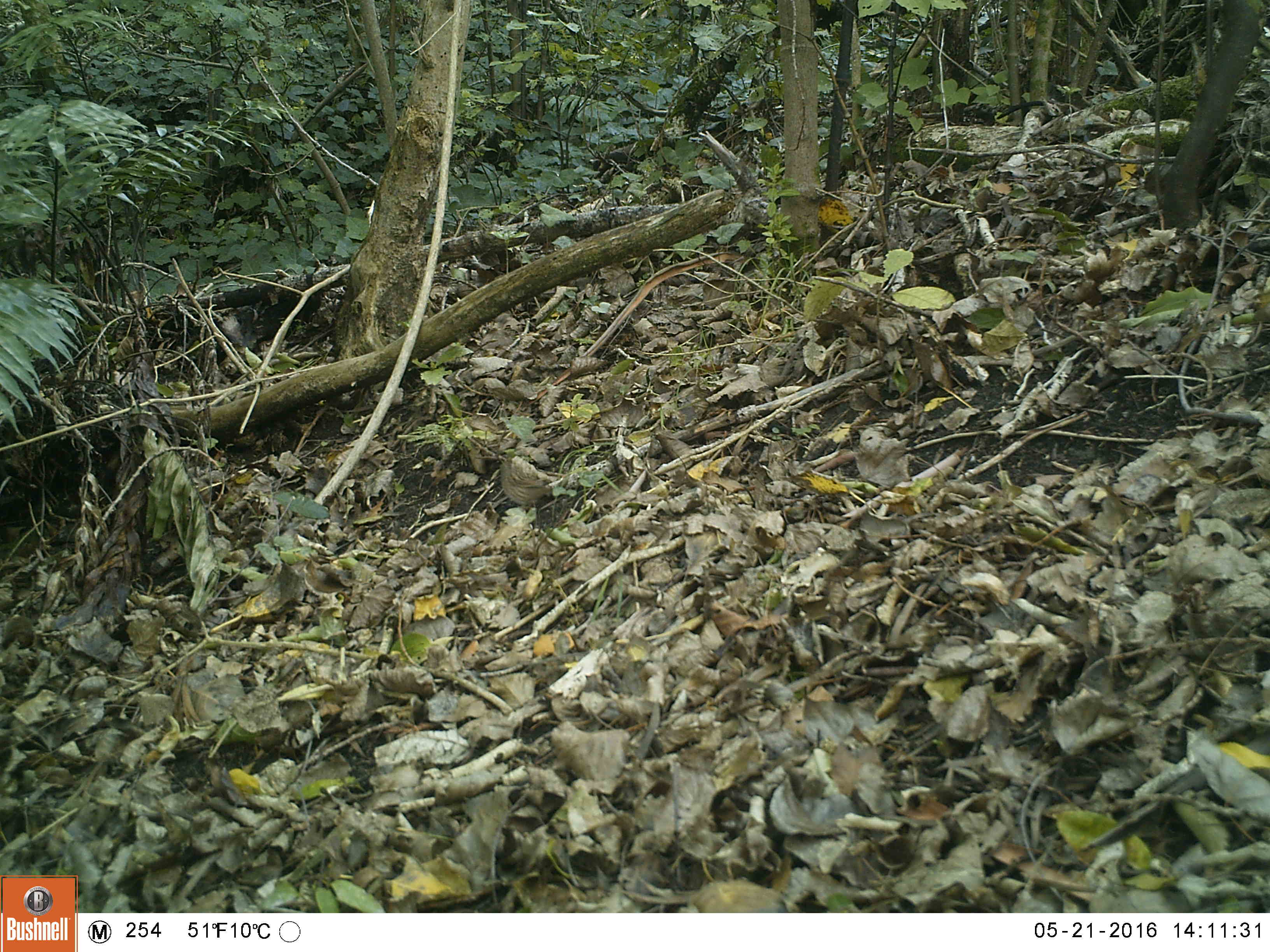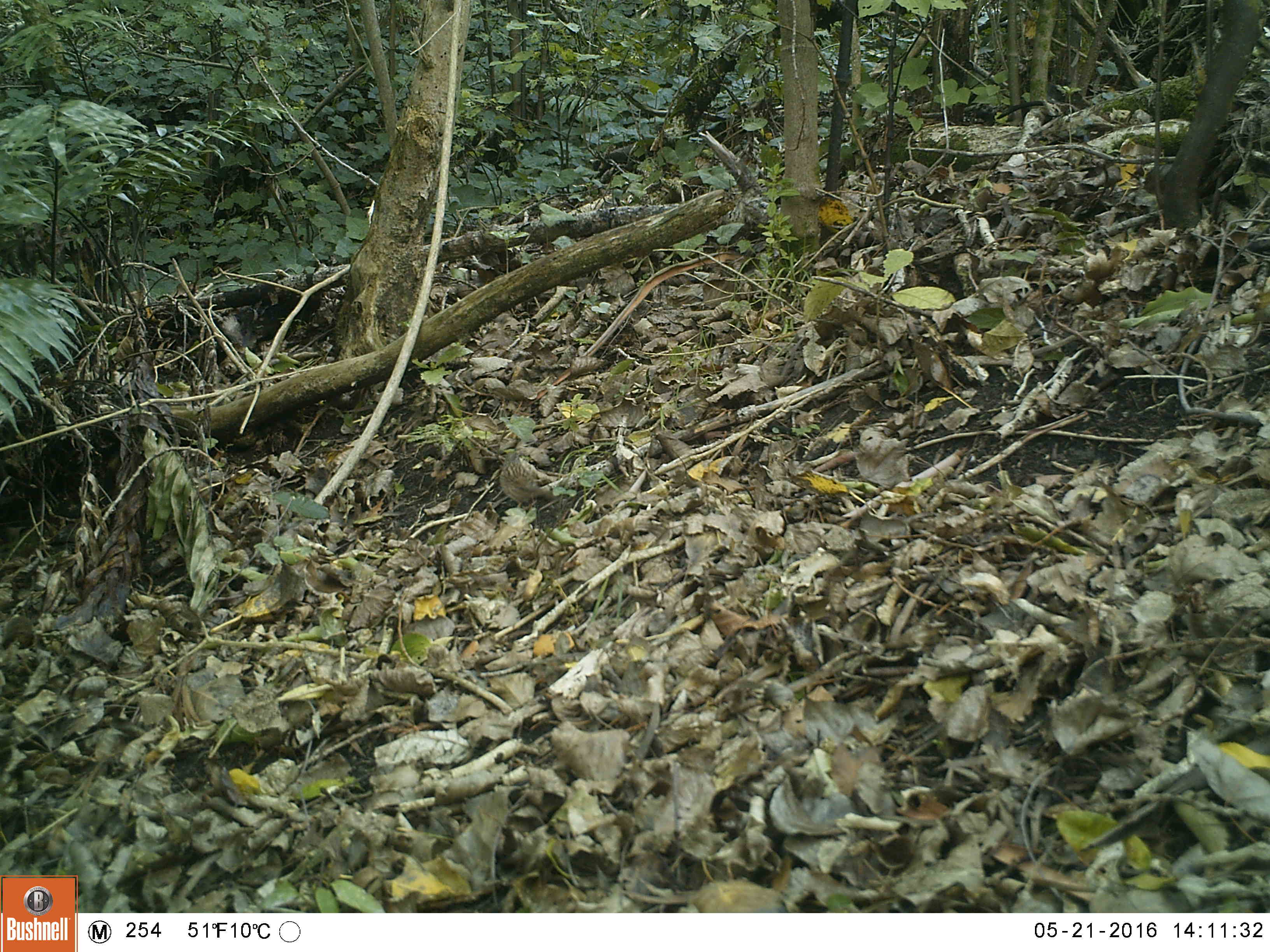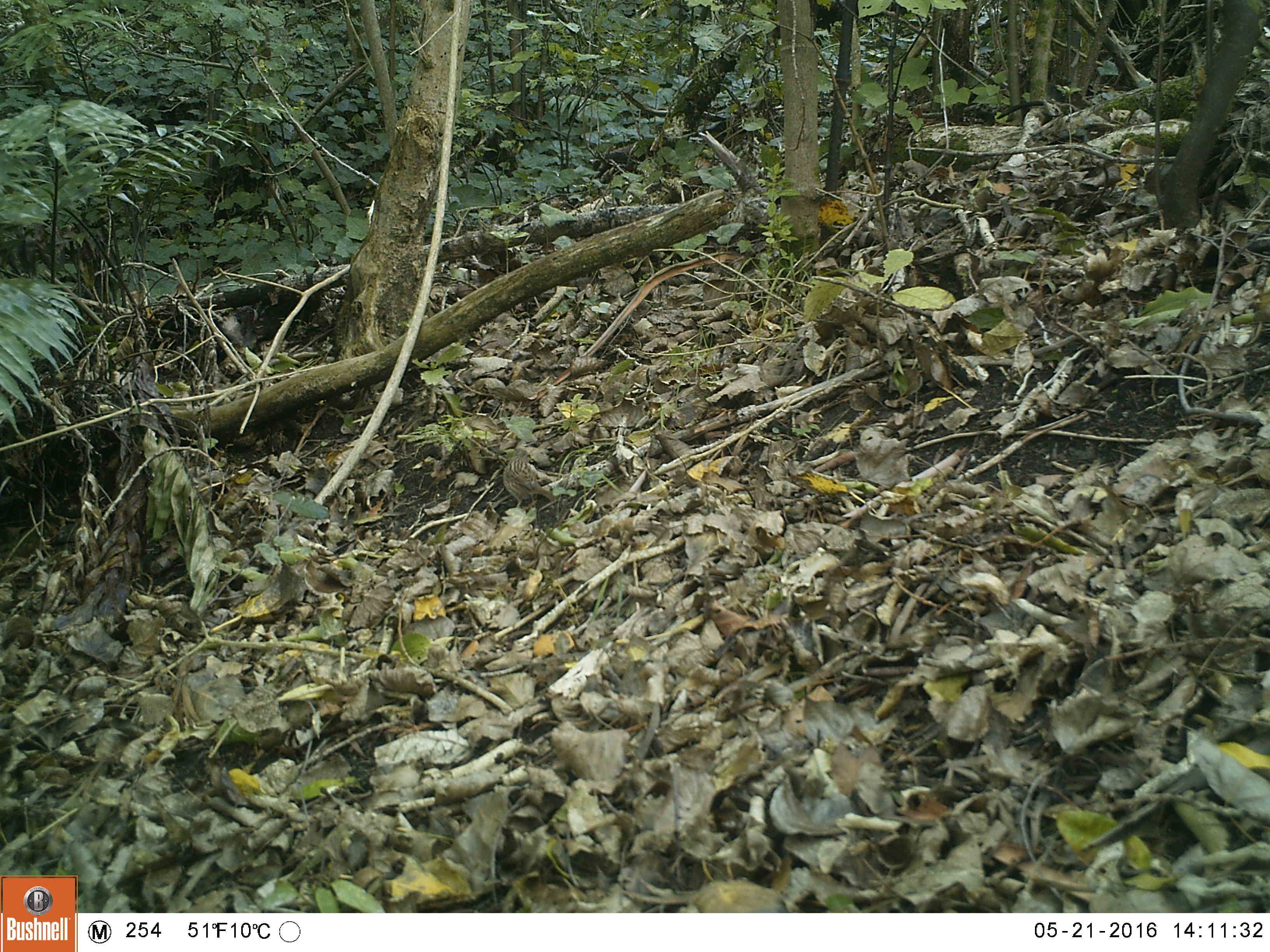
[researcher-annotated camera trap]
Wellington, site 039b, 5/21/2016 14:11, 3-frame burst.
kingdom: Animalia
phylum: Chordata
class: Aves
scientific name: Aves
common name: bird